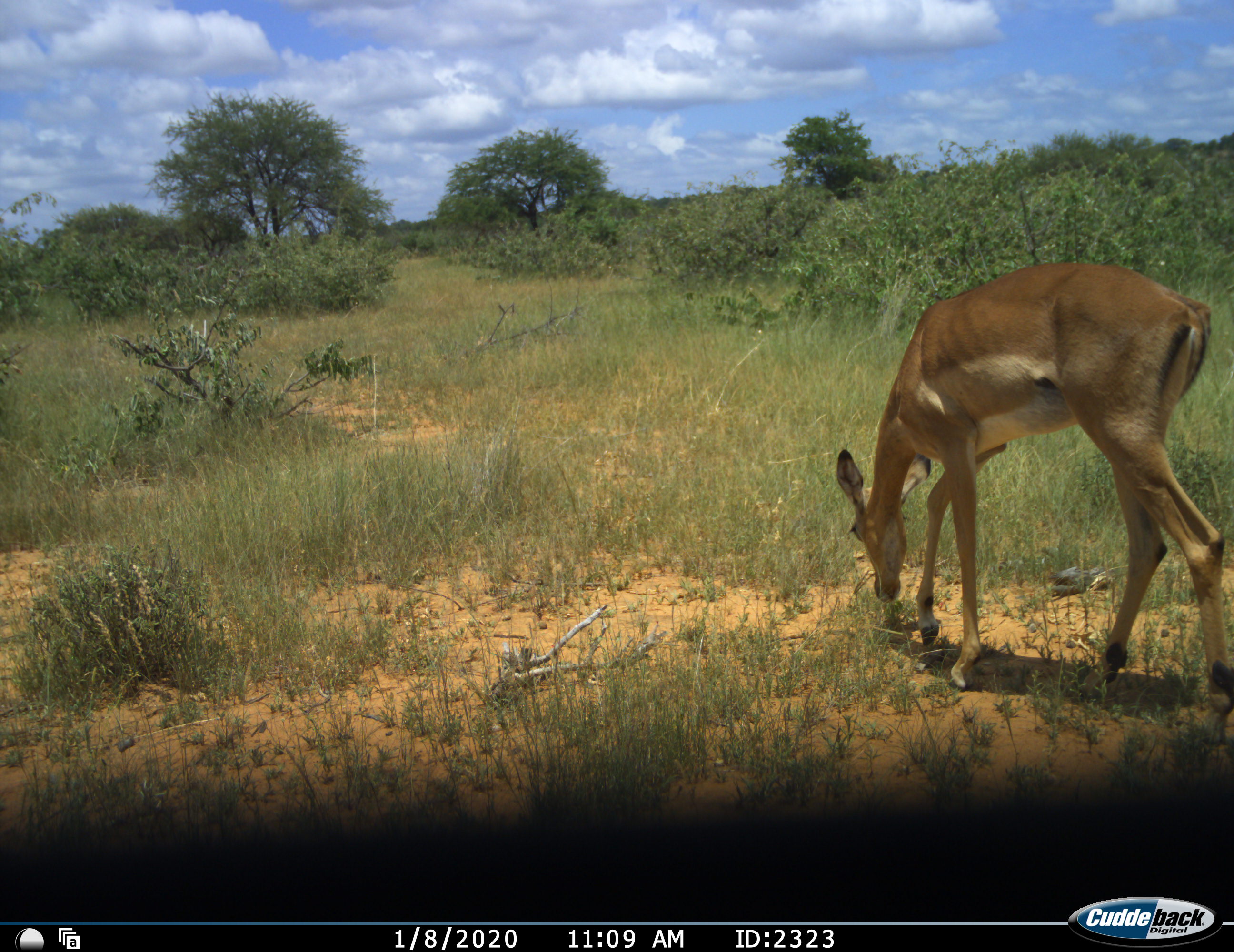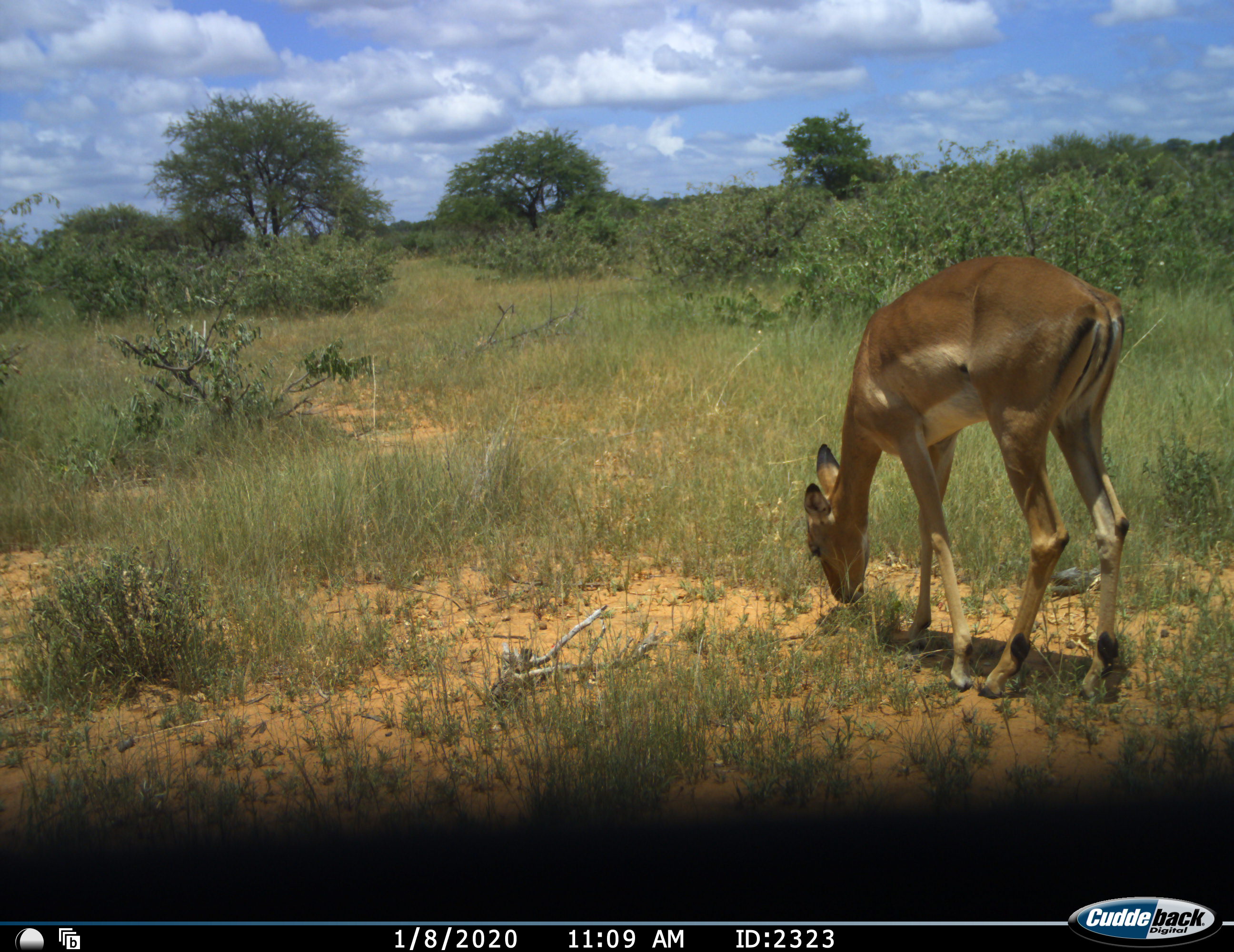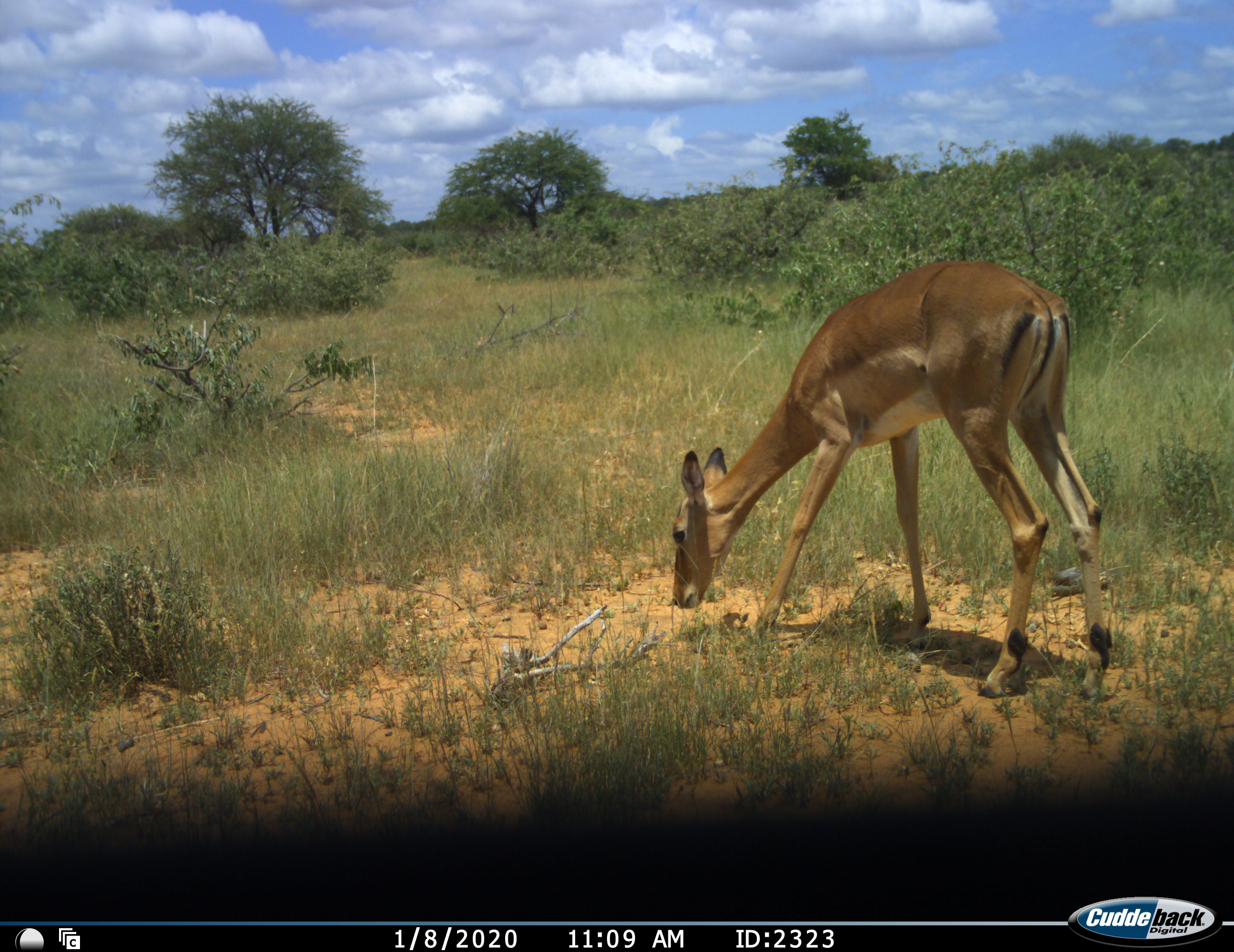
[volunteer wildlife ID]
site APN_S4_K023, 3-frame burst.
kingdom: Animalia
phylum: Chordata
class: Mammalia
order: Artiodactyla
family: Bovidae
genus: Aepyceros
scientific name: Aepyceros melampus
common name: impala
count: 1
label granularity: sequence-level